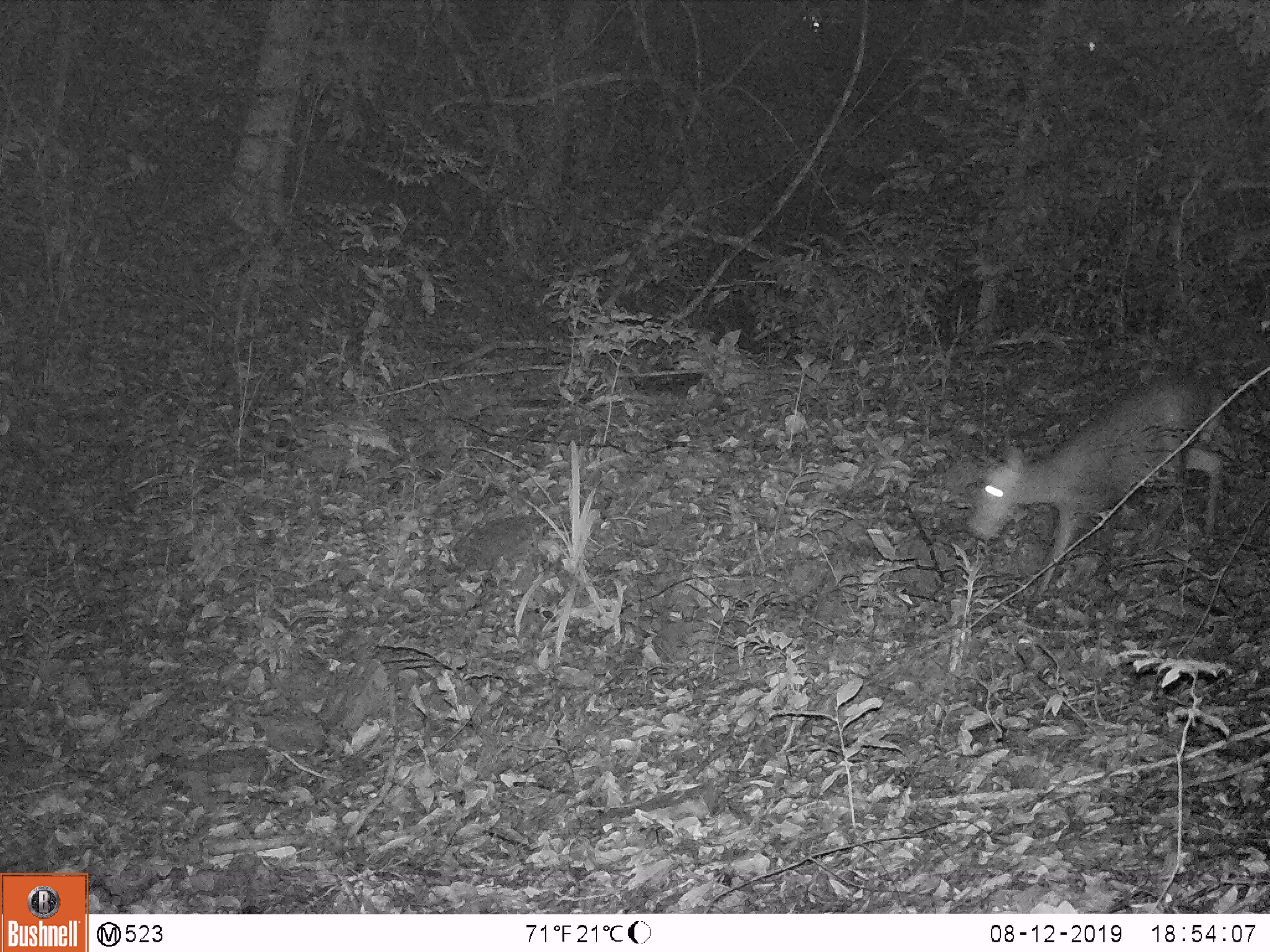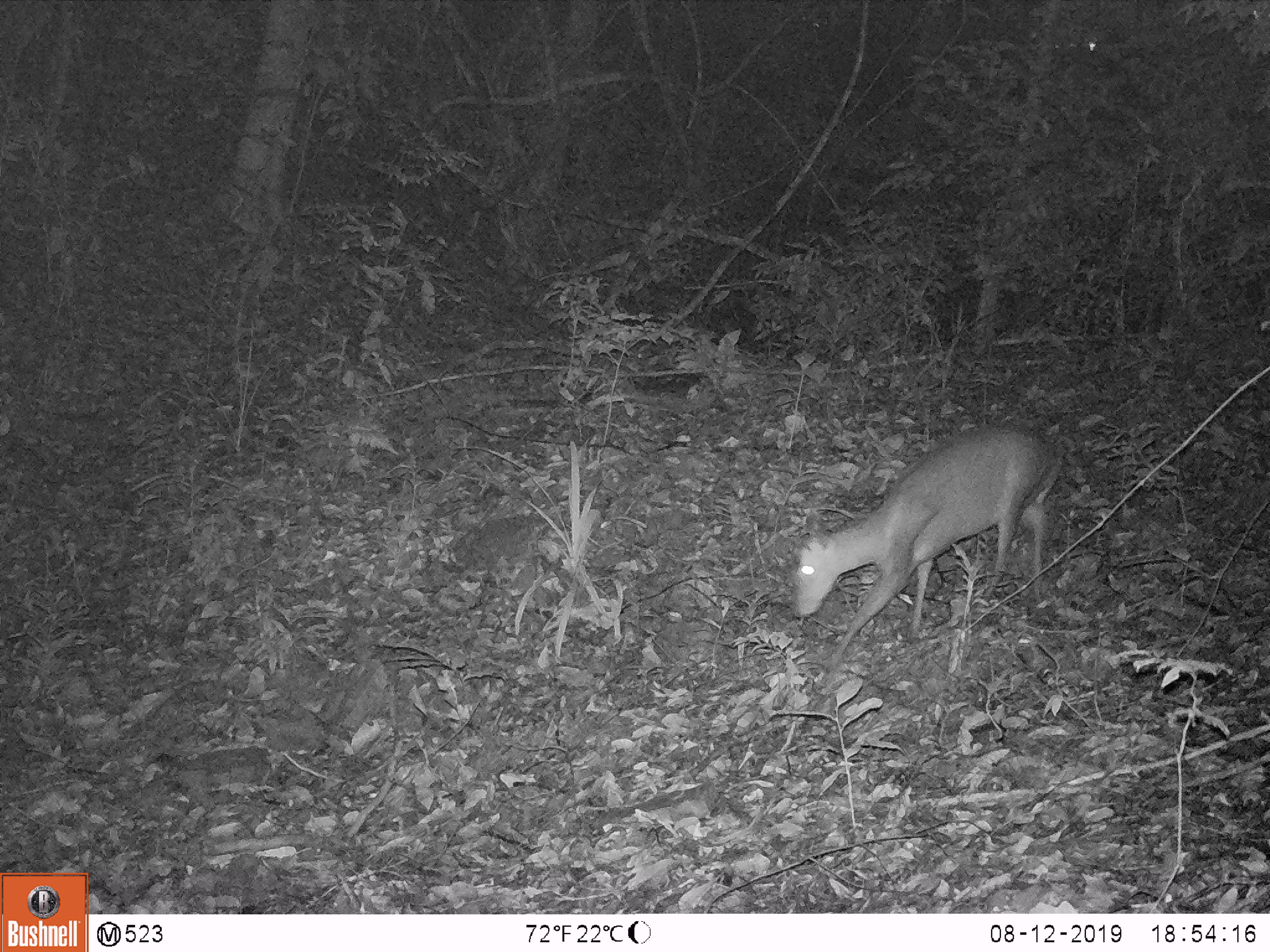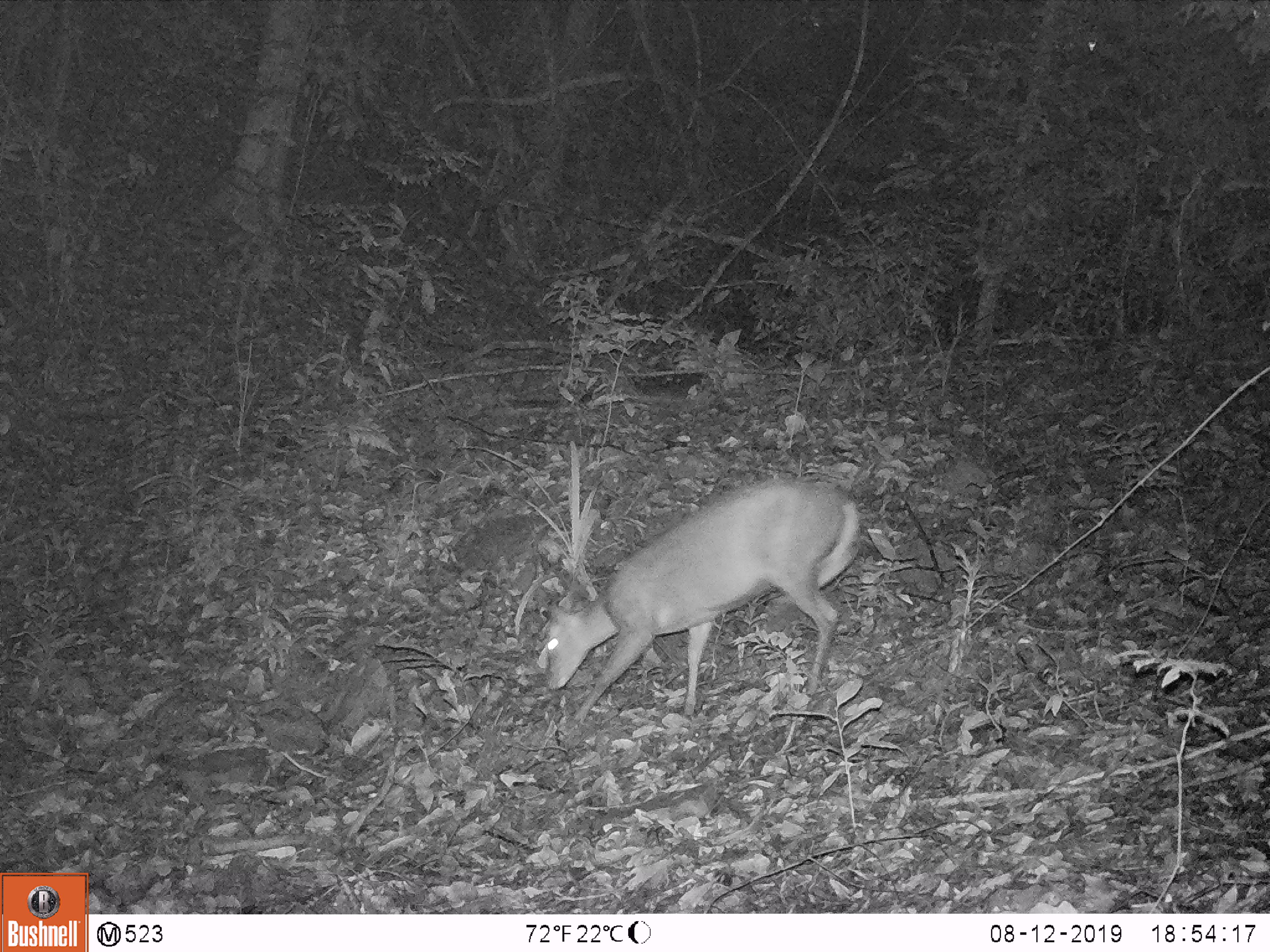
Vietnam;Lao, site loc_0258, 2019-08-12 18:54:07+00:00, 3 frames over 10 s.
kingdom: Animalia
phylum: Chordata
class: Mammalia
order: Artiodactyla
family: Cervidae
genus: Muntiacus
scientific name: Muntiacus rooseveltorum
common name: roosevelt's muntjac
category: roosevelts muntjac group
Roosevelts muntjac group (roosevelt's muntjac) (Muntiacus rooseveltorum). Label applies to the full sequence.